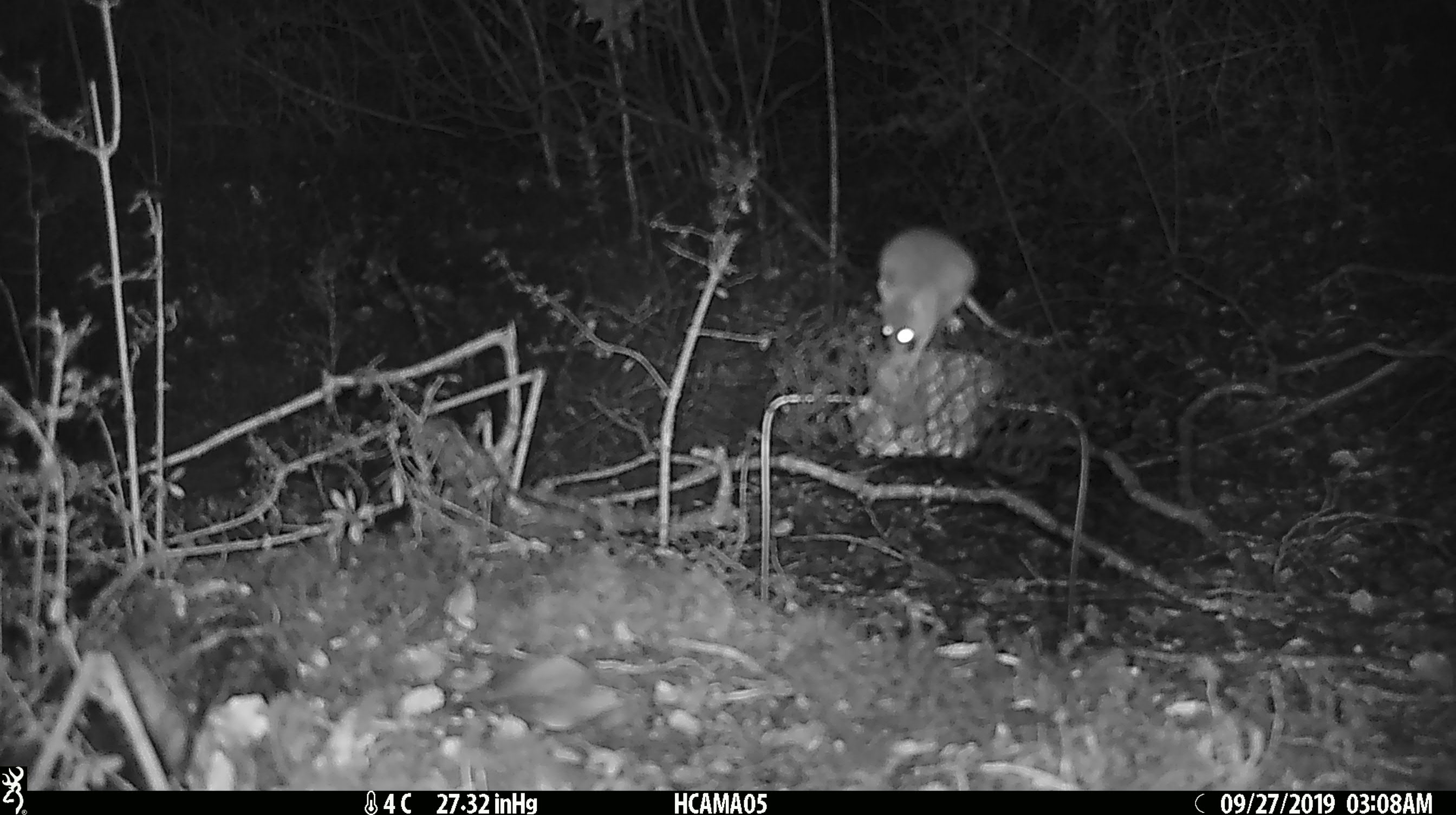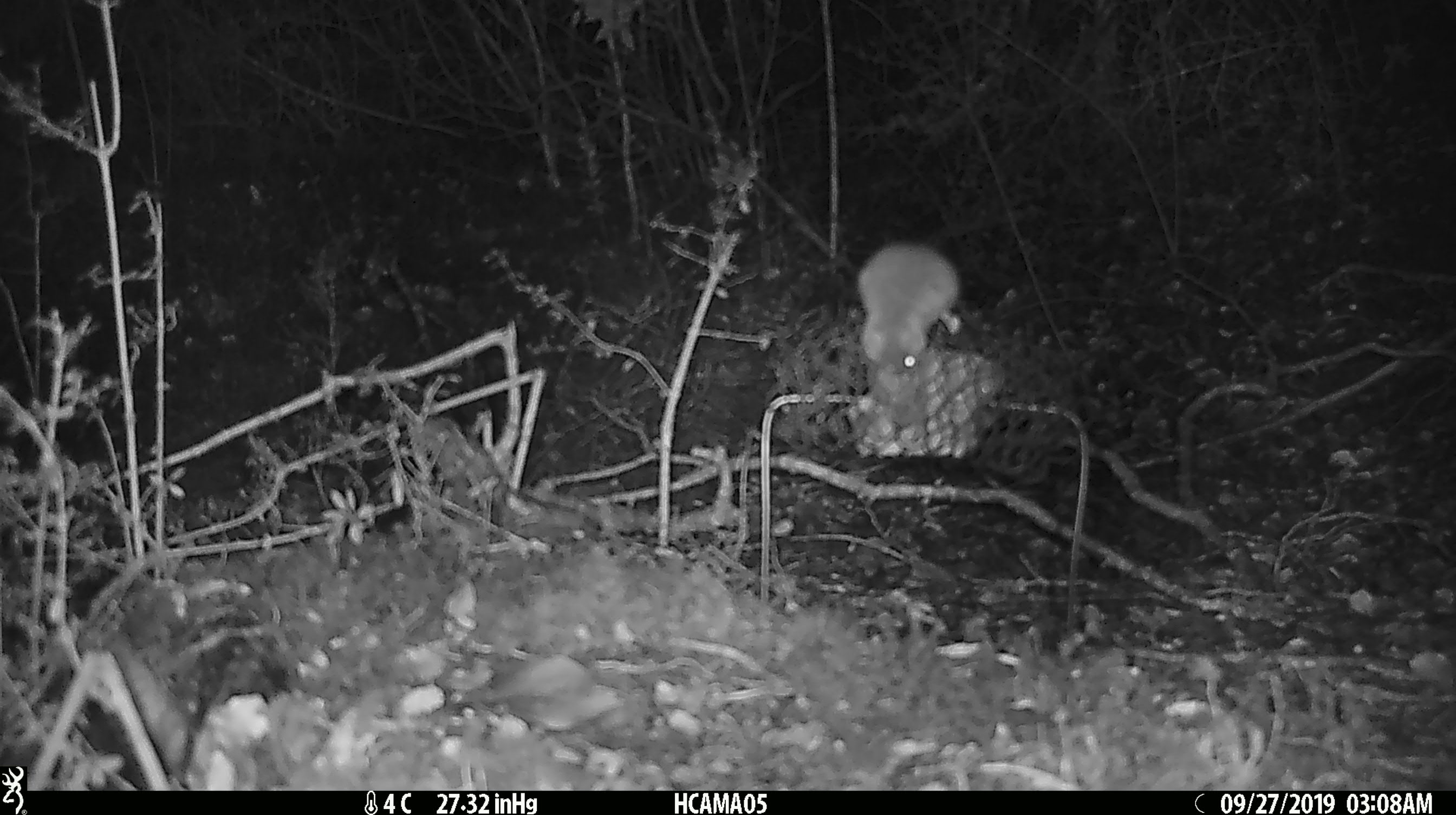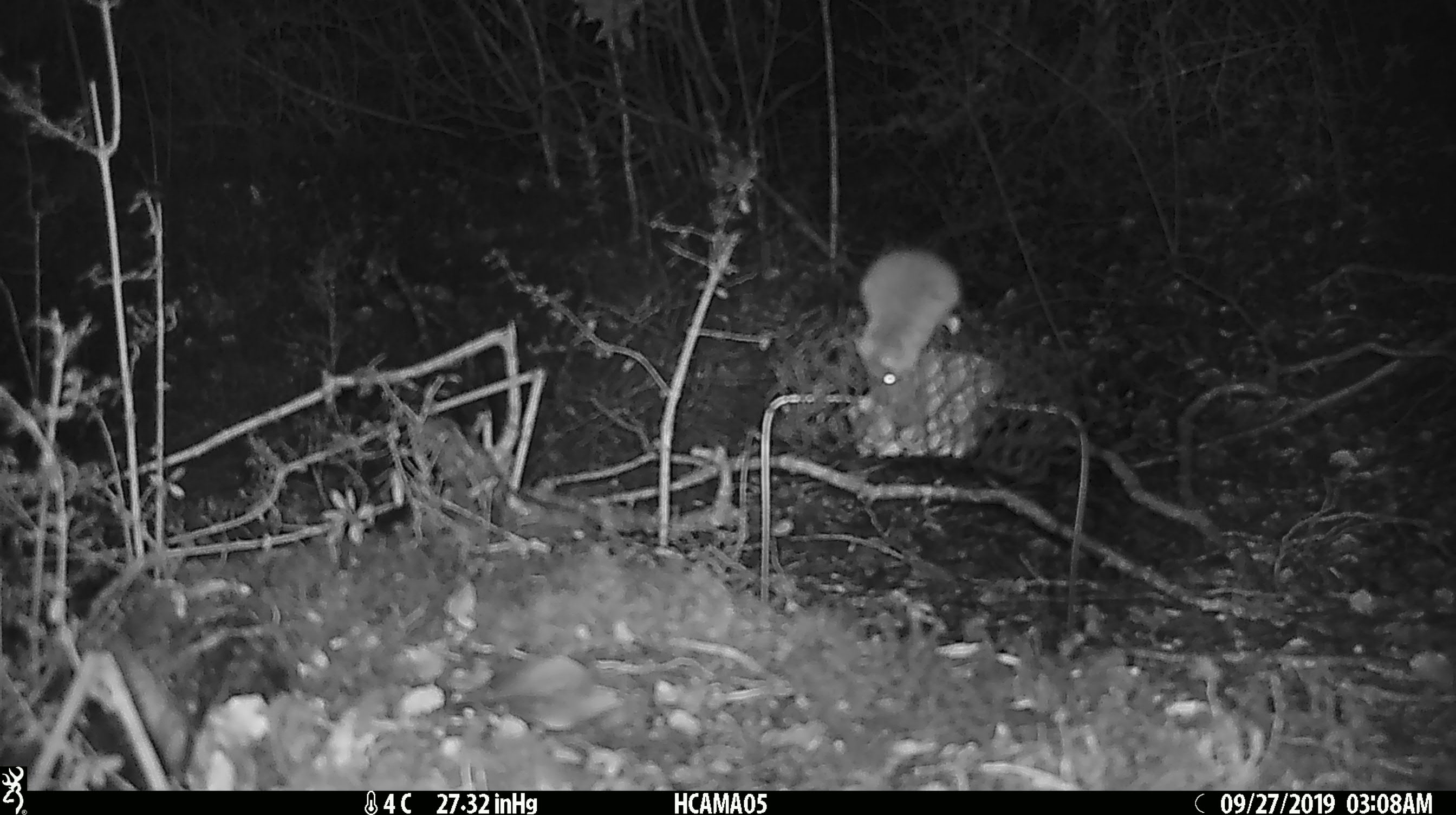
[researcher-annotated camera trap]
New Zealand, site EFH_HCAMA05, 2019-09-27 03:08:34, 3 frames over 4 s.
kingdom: Animalia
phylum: Chordata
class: Mammalia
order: Rodentia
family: Muridae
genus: Mus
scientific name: Mus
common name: mouse